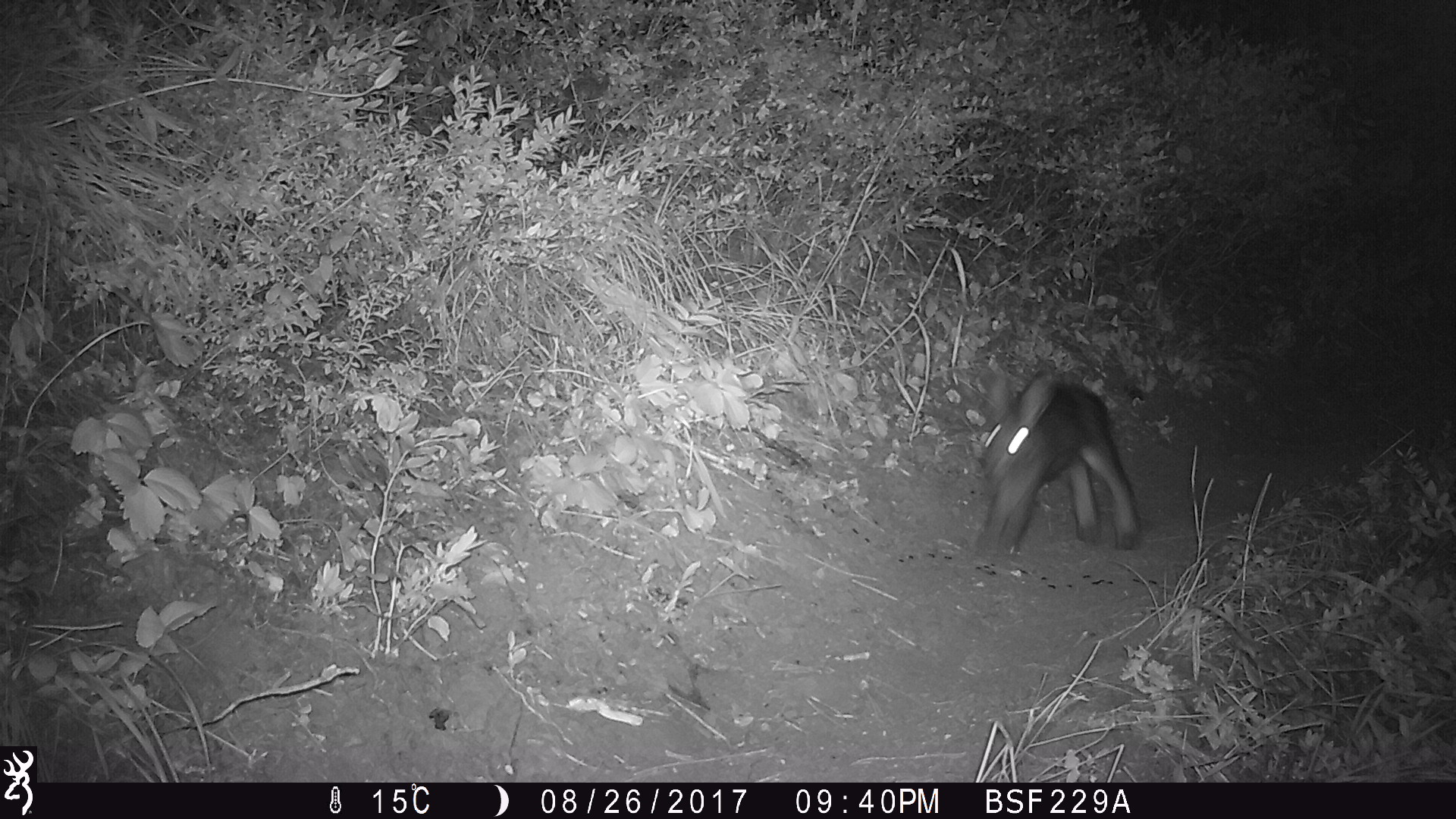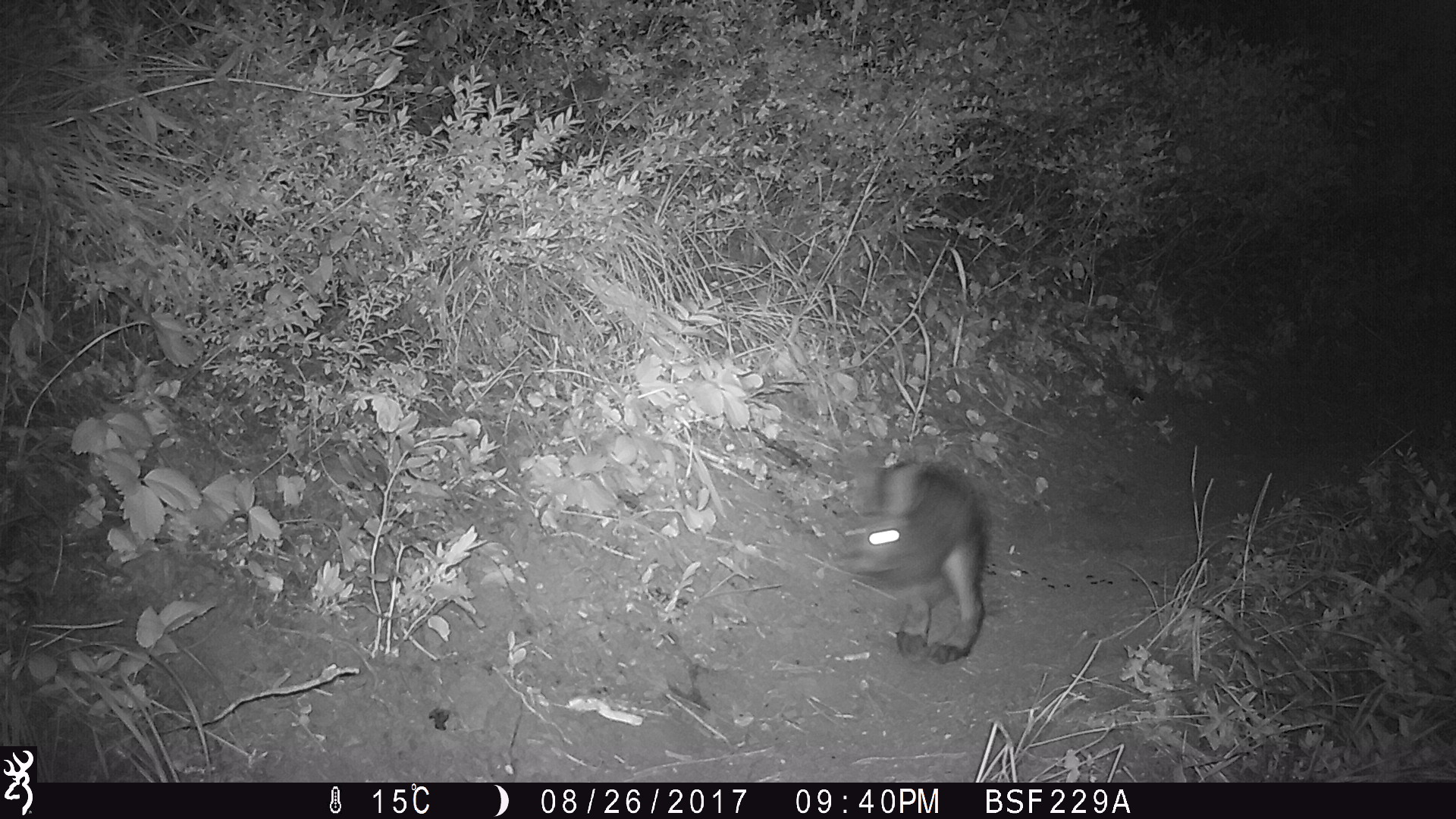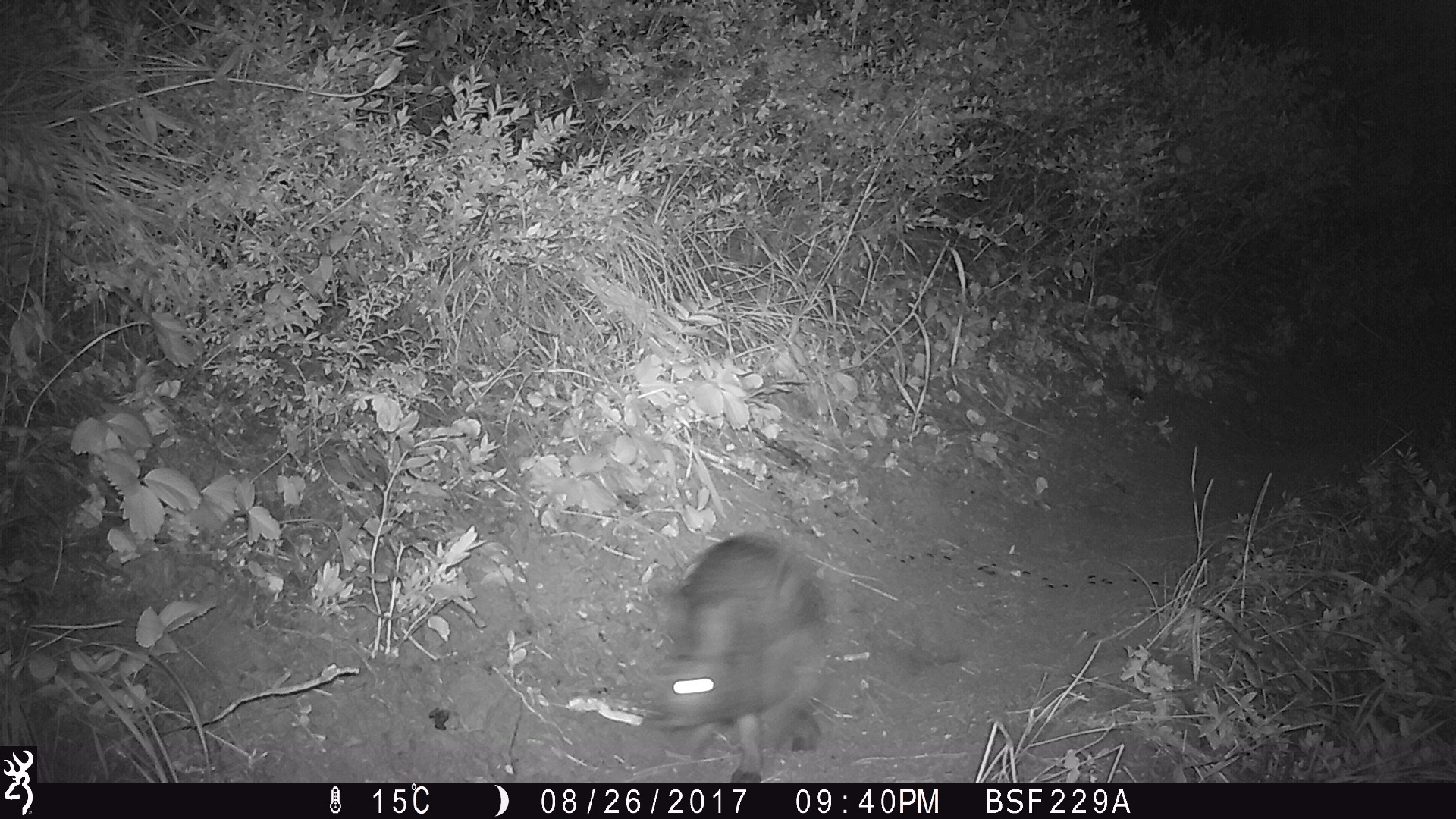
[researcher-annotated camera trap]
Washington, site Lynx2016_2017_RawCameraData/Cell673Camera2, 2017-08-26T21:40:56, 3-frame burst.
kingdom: Animalia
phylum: Chordata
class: Mammalia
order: Lagomorpha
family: Leporidae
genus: Lepus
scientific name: Lepus americanus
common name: snowshoe hare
Lepus americanus (snowshoe hare). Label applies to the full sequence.